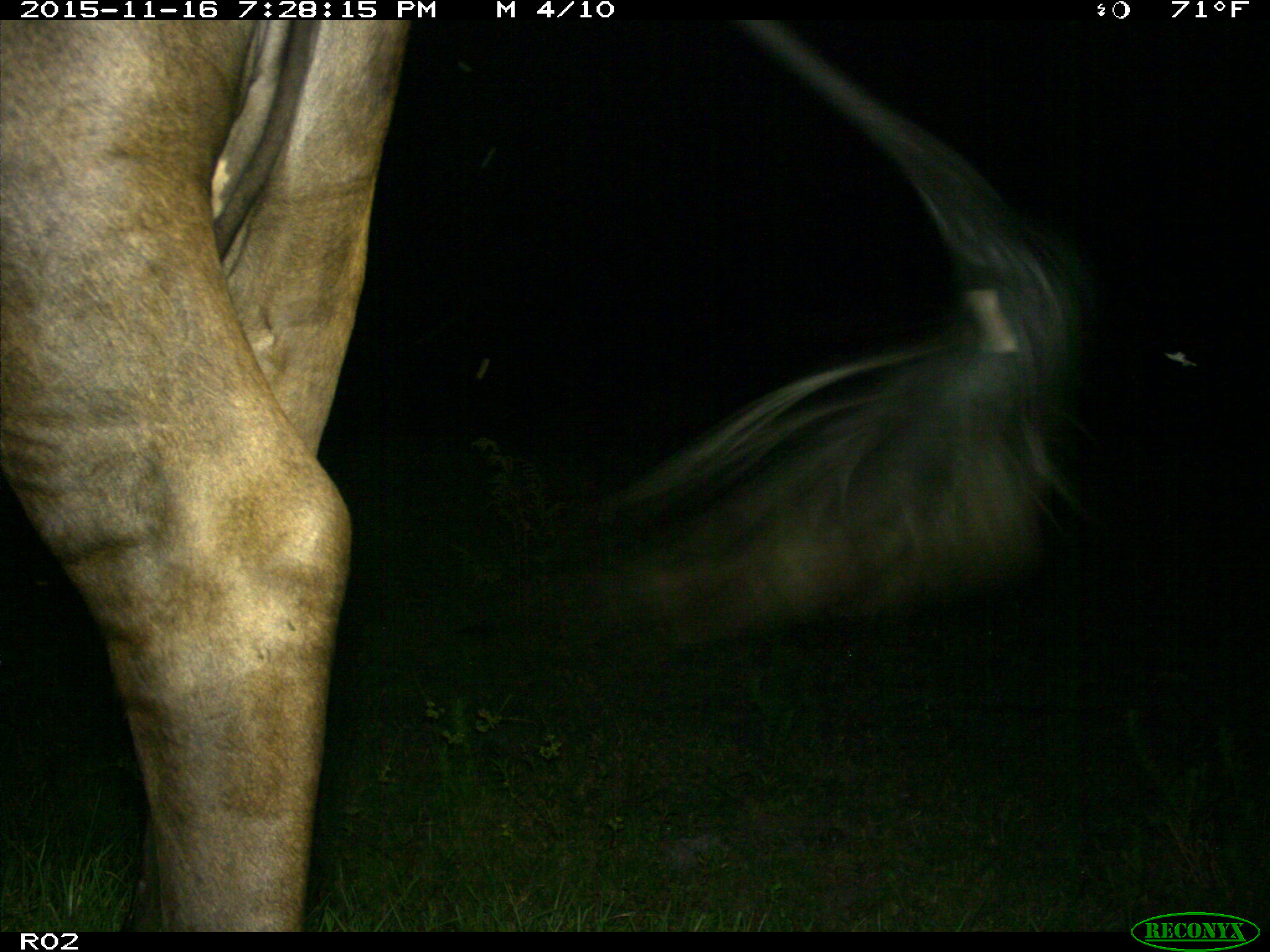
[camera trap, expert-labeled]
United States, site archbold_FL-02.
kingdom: Animalia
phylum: Chordata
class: Mammalia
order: Artiodactyla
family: Bovidae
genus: Bos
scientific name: Bos taurus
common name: domestic cow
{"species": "Bos taurus (domestic cow)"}